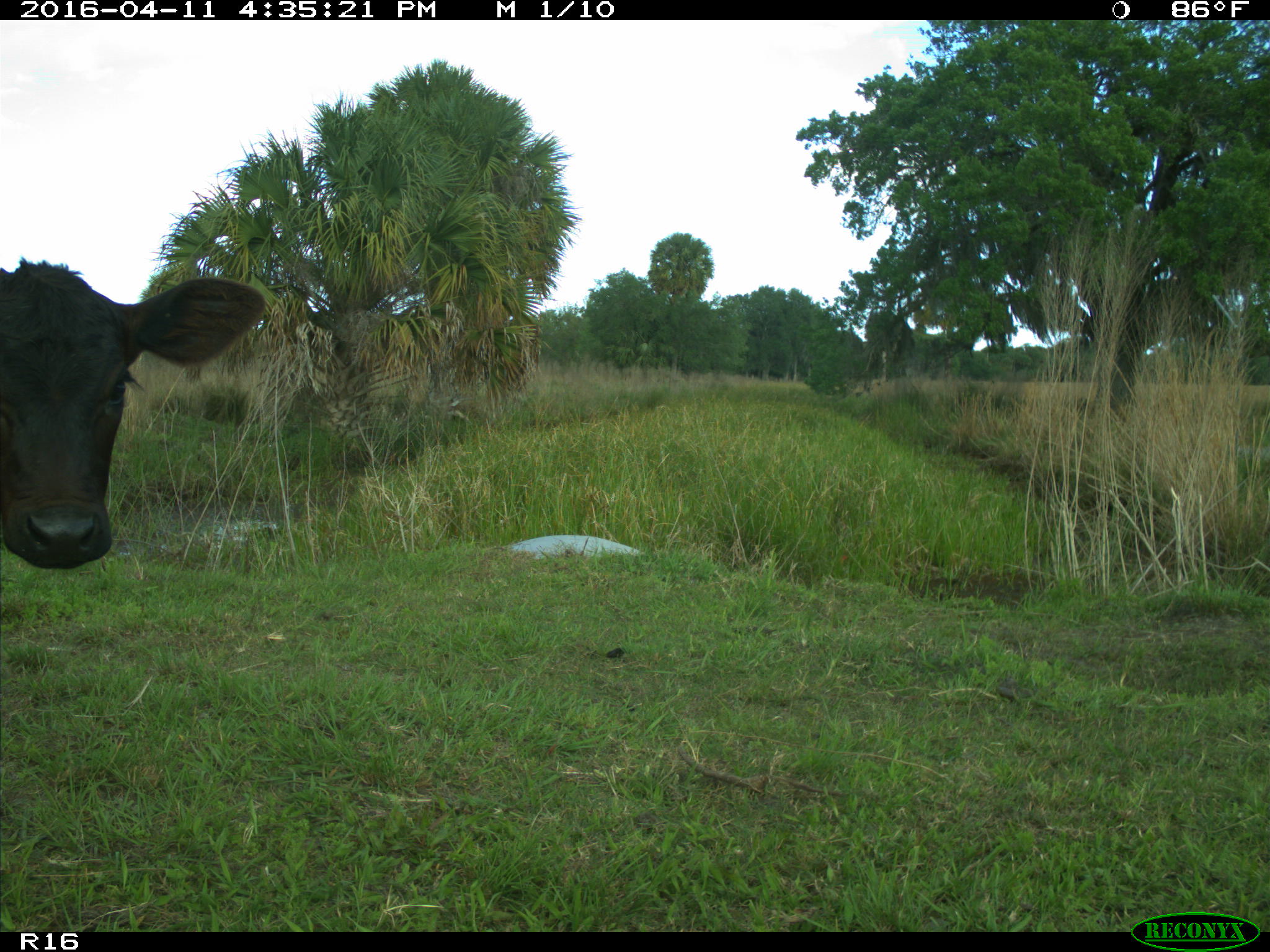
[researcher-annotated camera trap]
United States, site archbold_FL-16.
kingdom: Animalia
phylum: Chordata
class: Mammalia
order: Artiodactyla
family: Bovidae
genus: Bos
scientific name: Bos taurus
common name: domestic cow